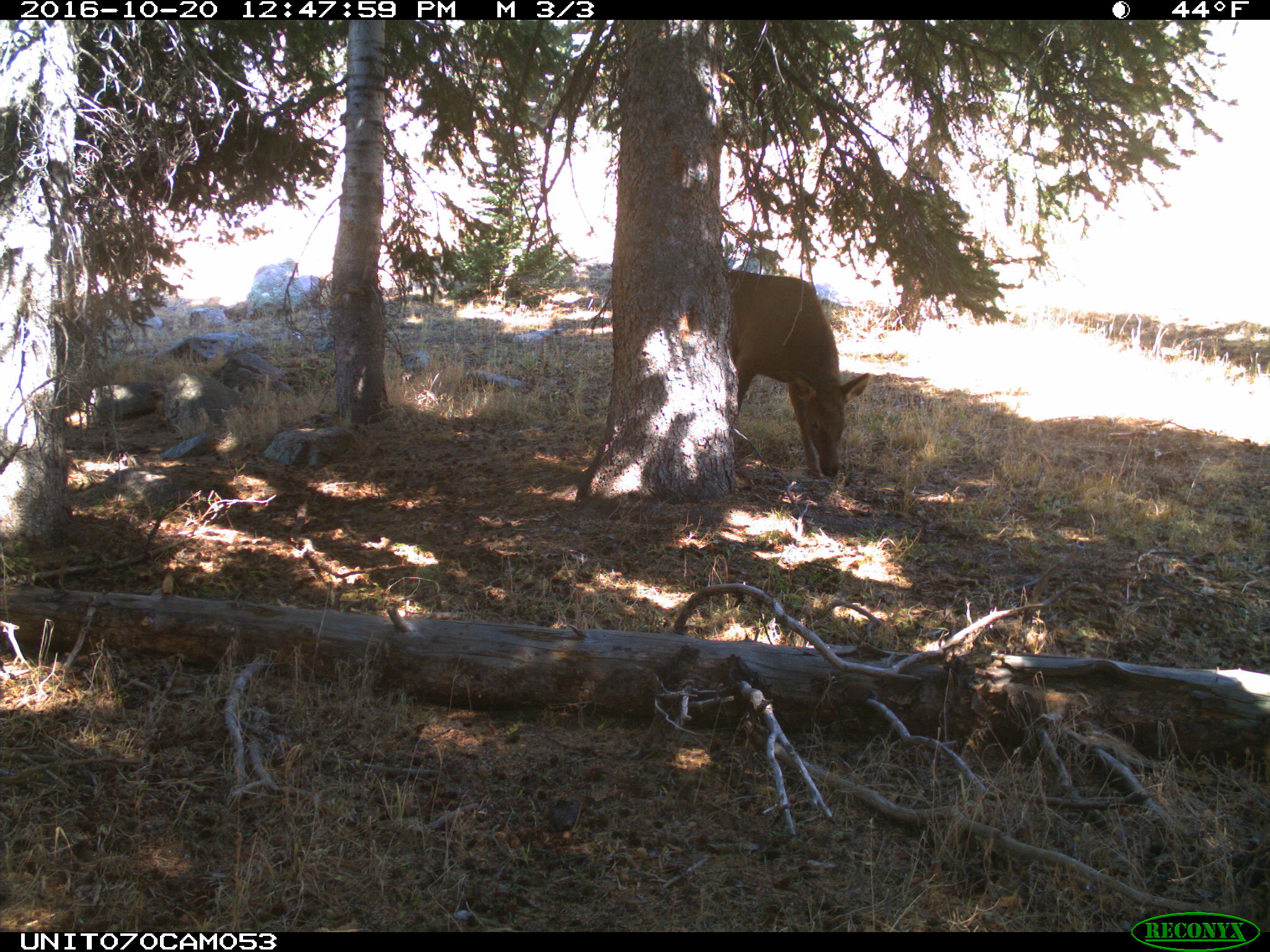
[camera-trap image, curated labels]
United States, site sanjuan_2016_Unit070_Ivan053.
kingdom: Animalia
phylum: Chordata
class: Mammalia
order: Artiodactyla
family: Cervidae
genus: Cervus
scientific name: Cervus elaphus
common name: red deer